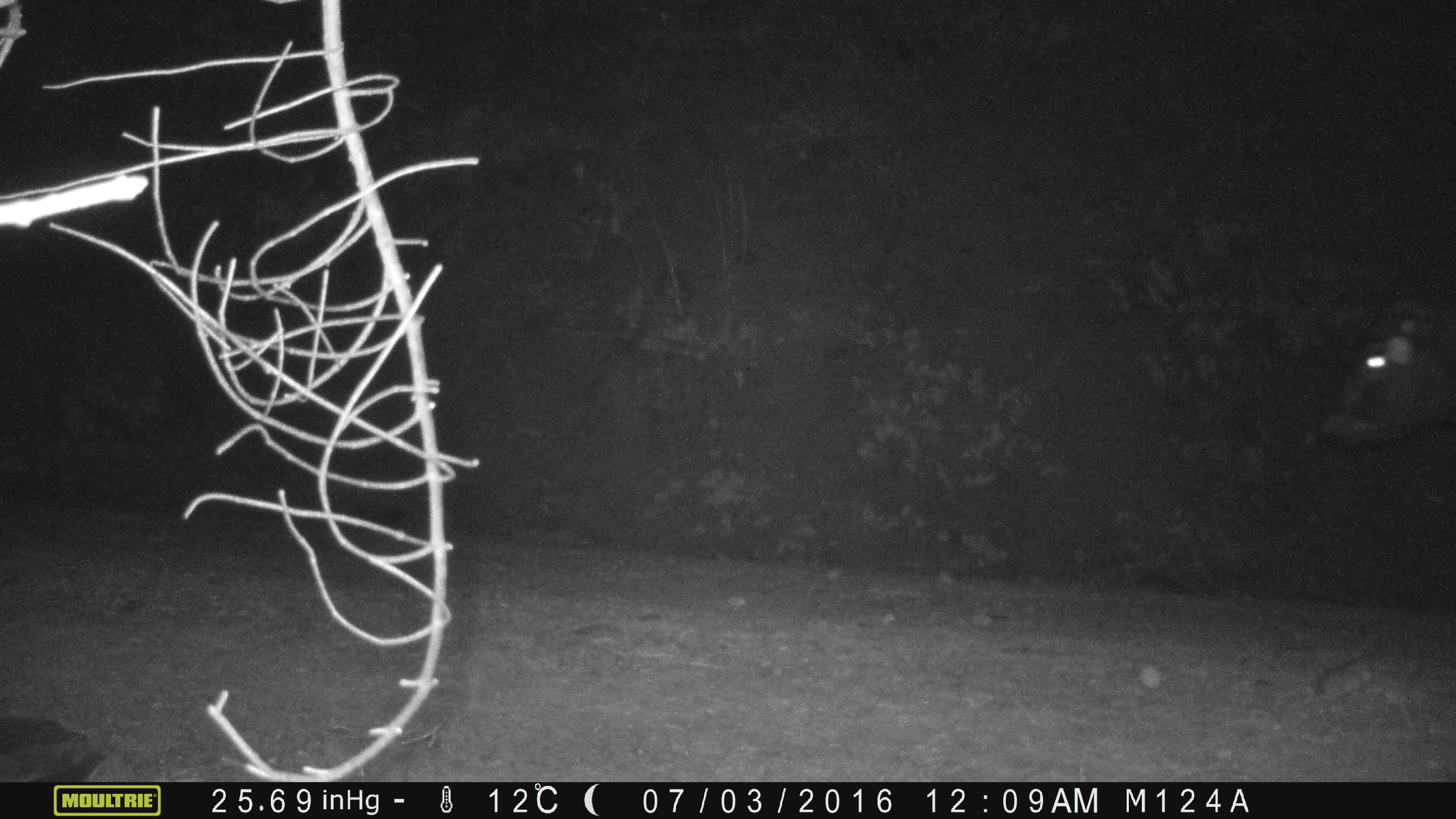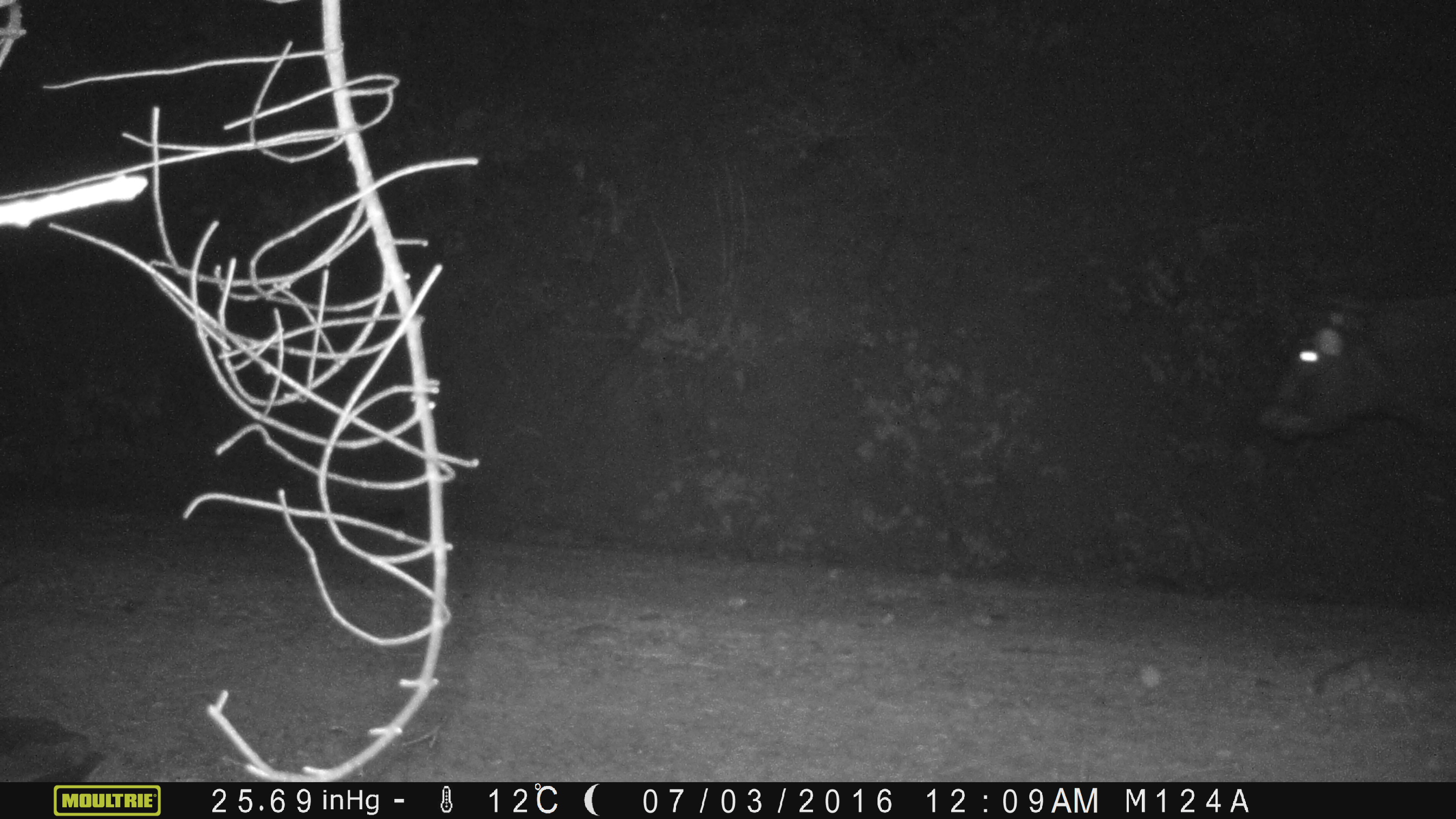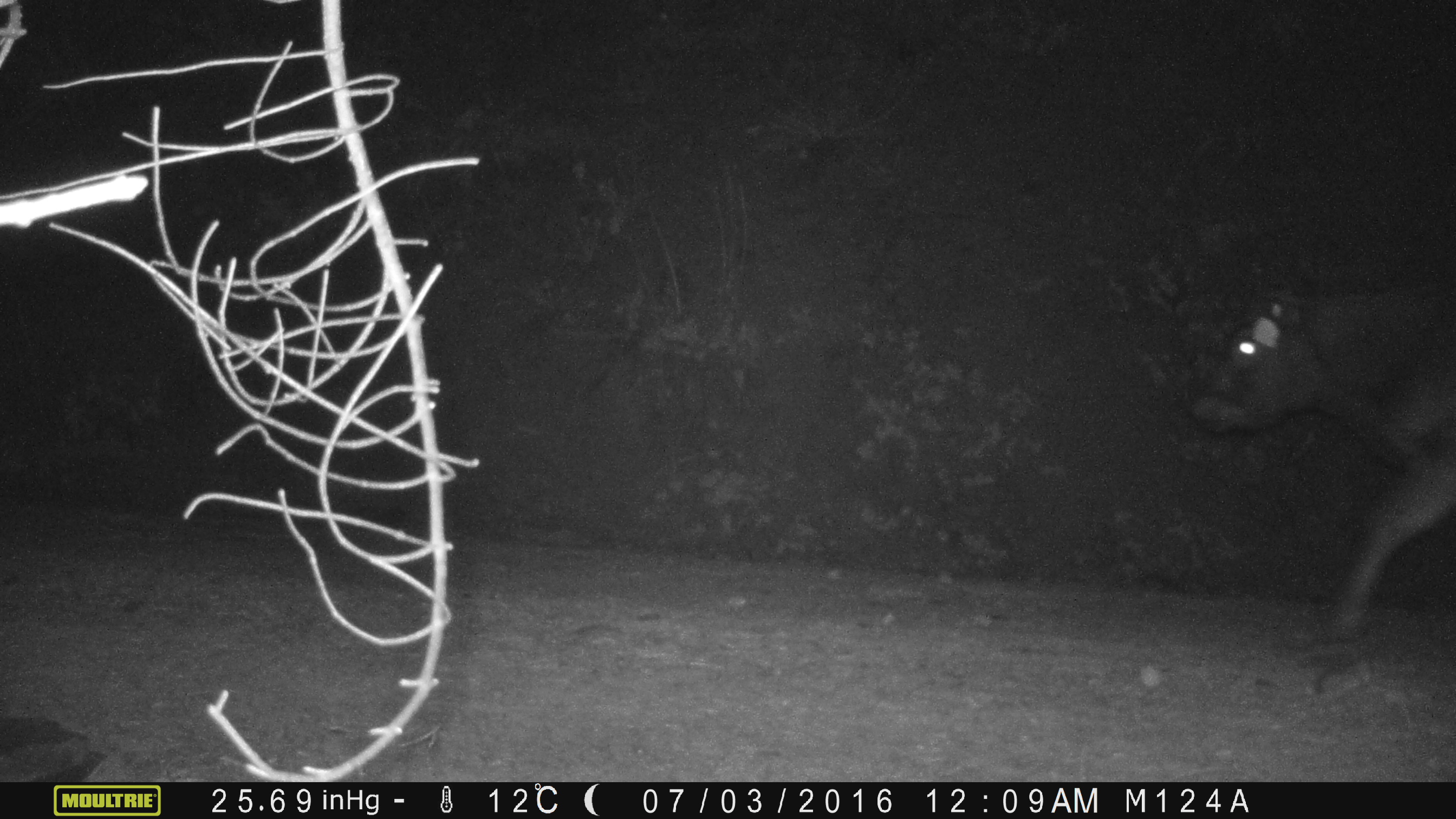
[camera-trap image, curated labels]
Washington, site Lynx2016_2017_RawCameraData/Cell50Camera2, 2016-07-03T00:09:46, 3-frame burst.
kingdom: Animalia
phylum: Chordata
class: Mammalia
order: Artiodactyla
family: Bovidae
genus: Bos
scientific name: Bos taurus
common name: domestic cattle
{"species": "domestic cattle (Bos taurus)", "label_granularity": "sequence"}